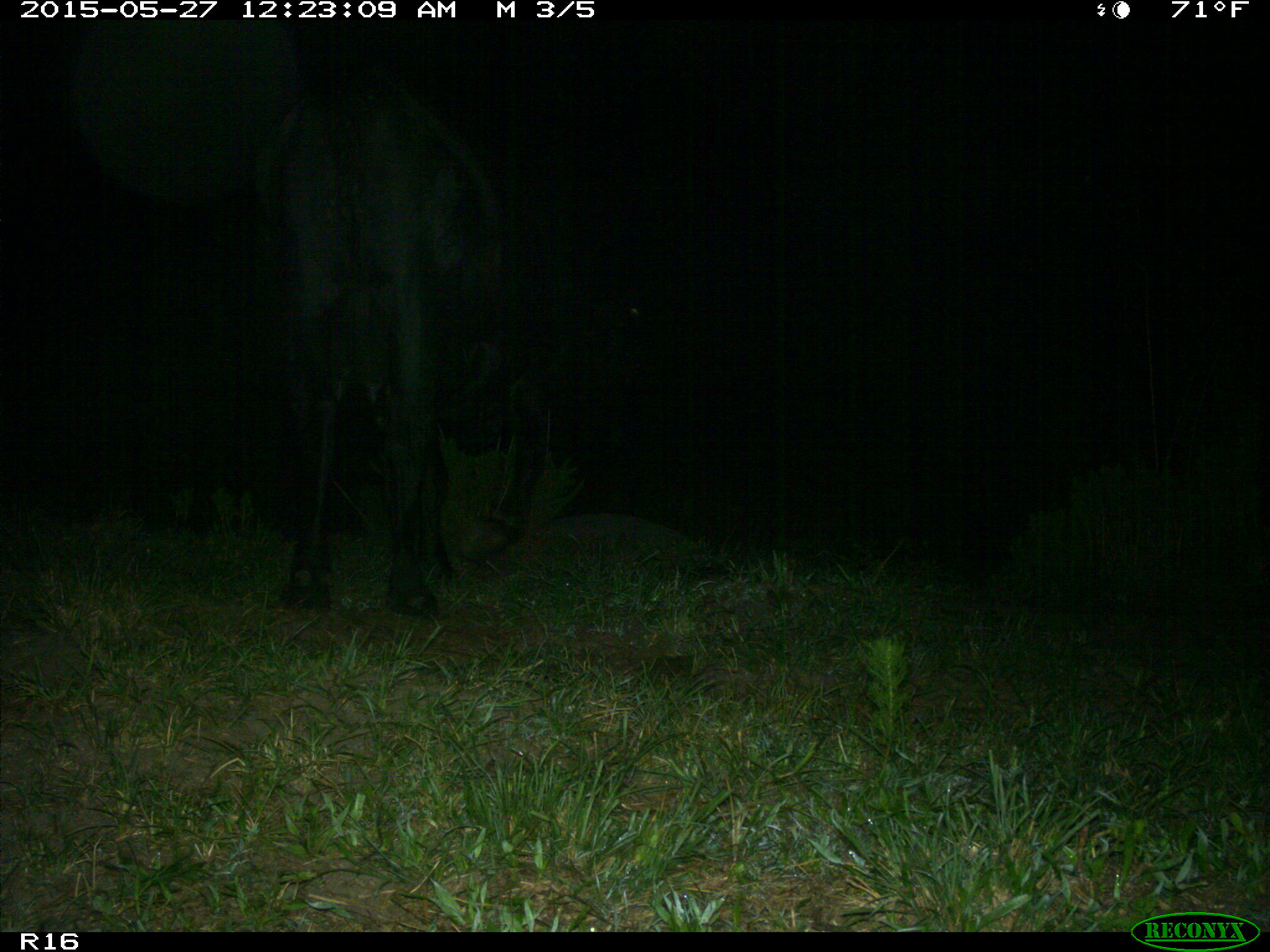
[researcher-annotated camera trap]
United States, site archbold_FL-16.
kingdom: Animalia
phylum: Chordata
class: Mammalia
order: Artiodactyla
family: Bovidae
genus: Bos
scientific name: Bos taurus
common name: domestic cow